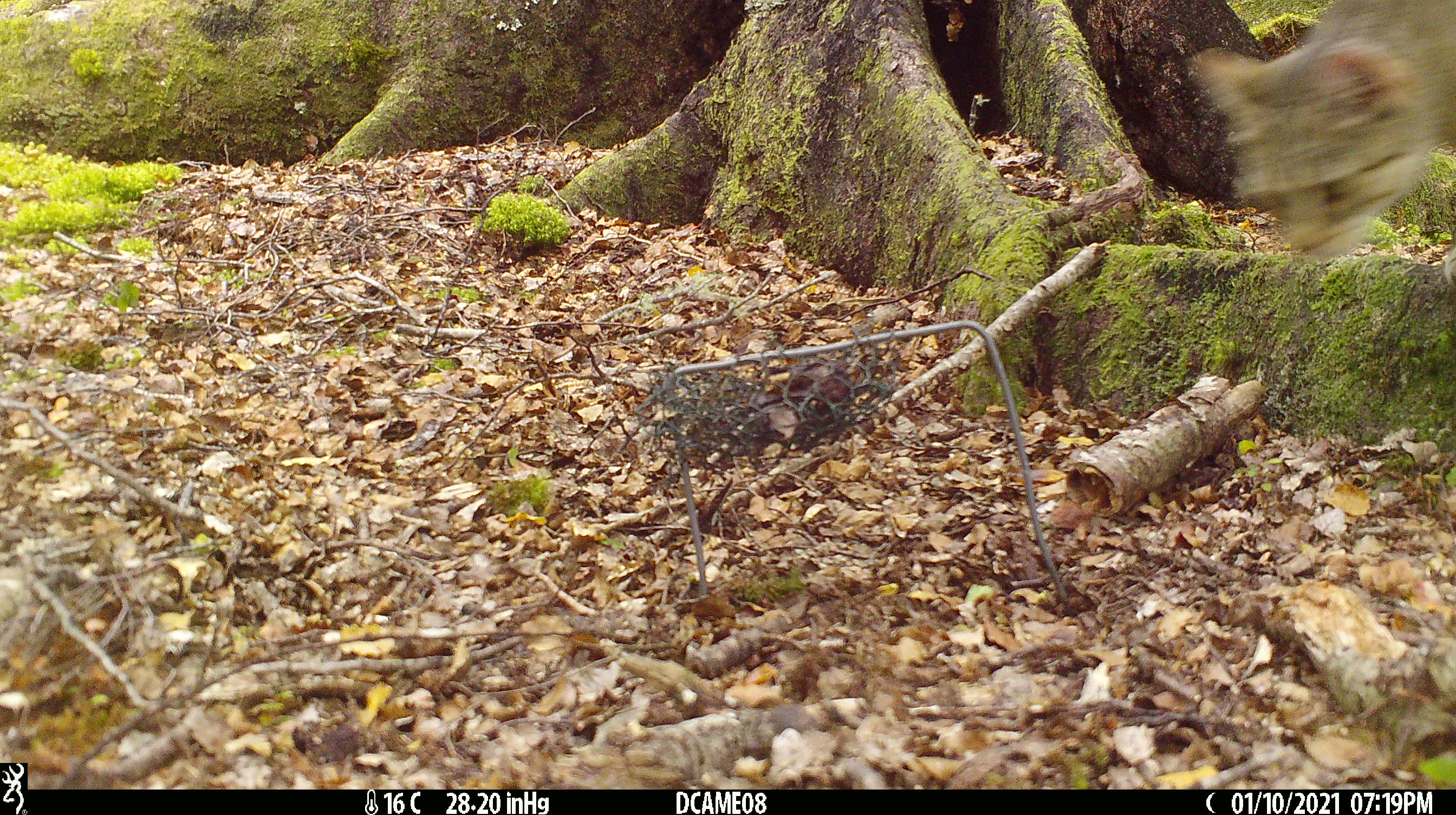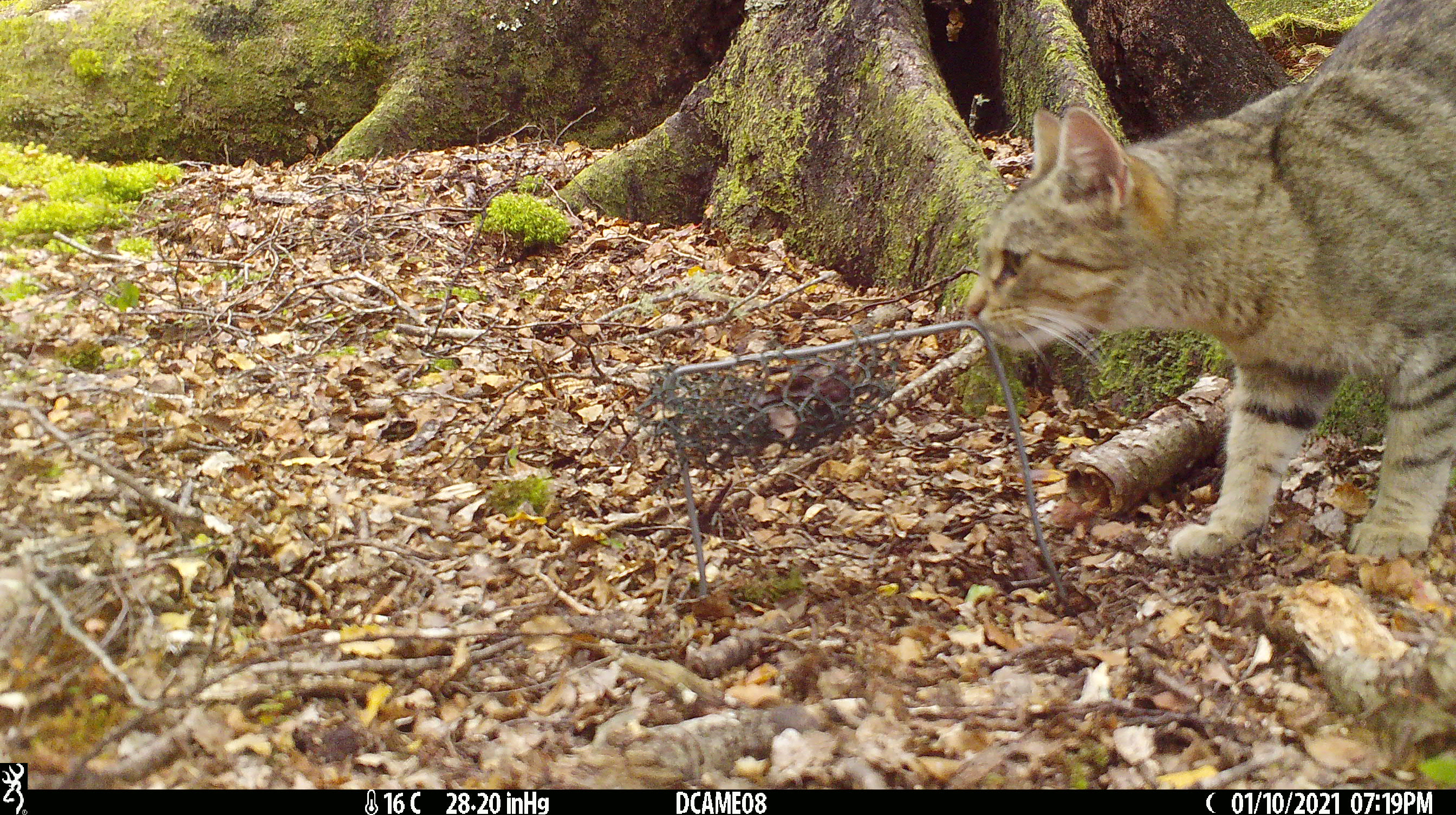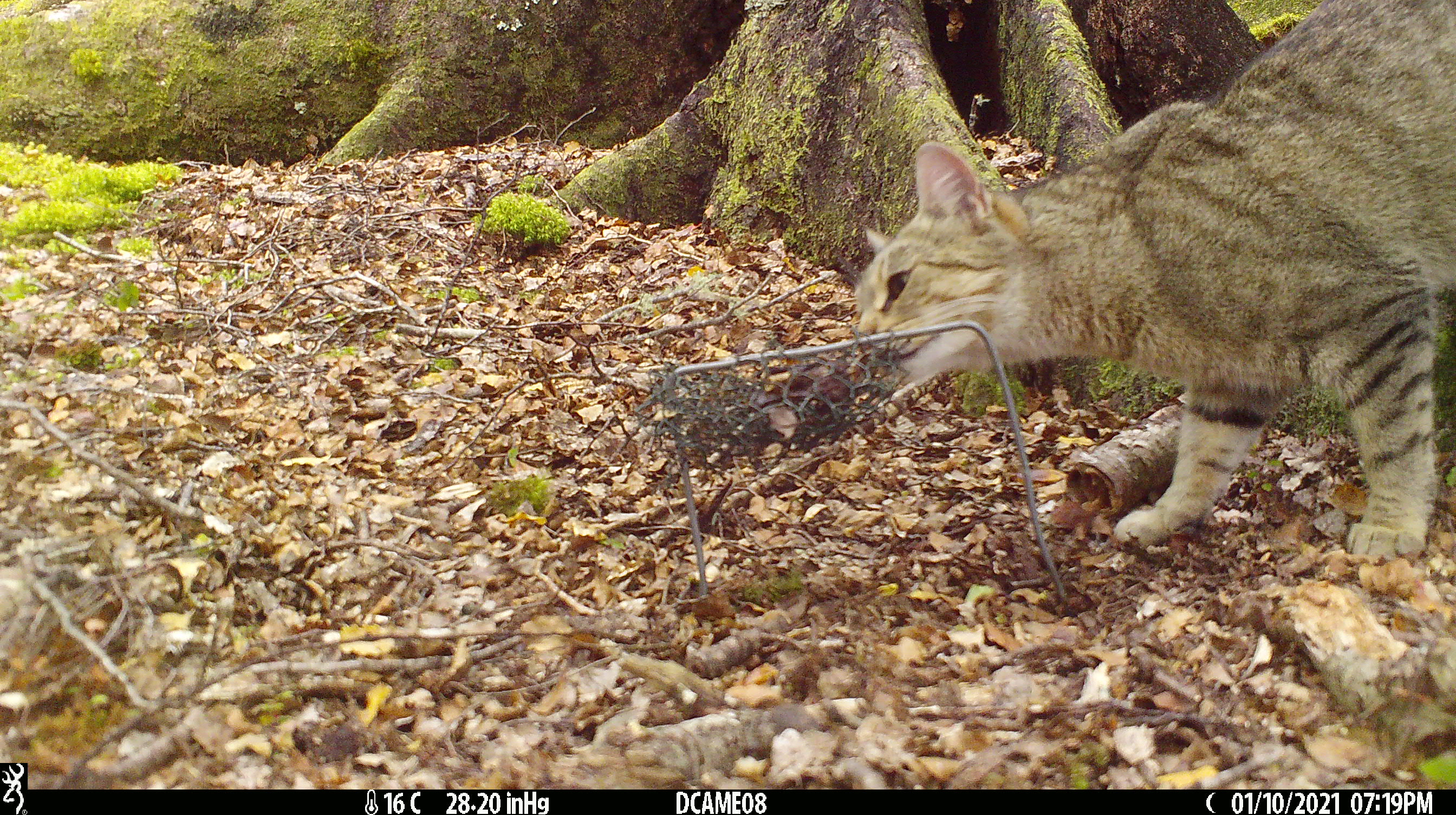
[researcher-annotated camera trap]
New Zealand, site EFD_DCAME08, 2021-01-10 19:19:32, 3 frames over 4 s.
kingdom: Animalia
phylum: Chordata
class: Mammalia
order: Carnivora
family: Felidae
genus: Felis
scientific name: Felis catus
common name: domestic cat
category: cat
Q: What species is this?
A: Cat (domestic cat) (Felis catus).